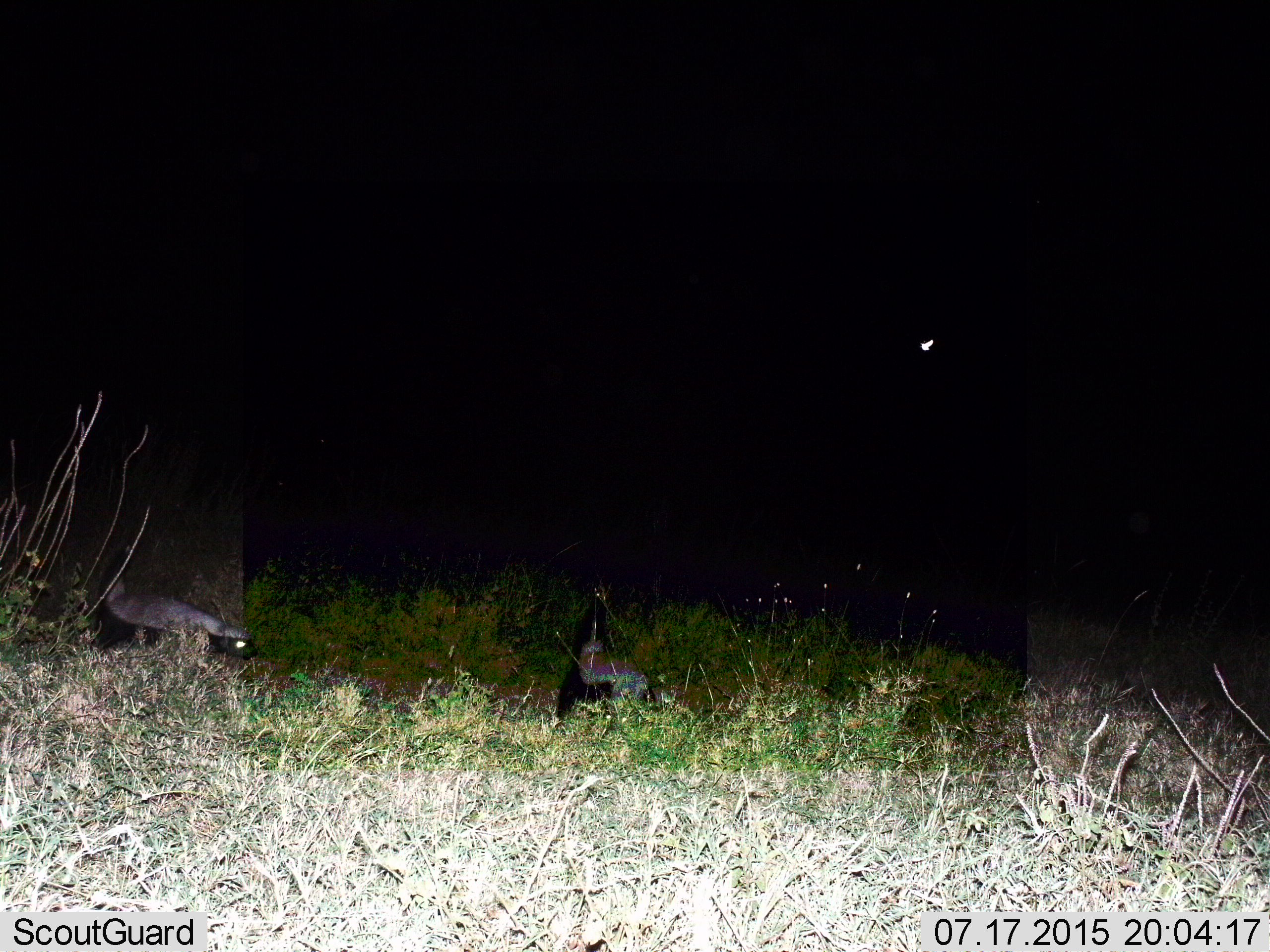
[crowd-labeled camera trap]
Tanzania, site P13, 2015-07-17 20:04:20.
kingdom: Animalia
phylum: Chordata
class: Mammalia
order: Carnivora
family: Mustelidae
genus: Mellivora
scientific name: Mellivora capensis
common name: honey badger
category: honeybadger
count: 2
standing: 33%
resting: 0%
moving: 83%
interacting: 0%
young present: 0%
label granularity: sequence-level